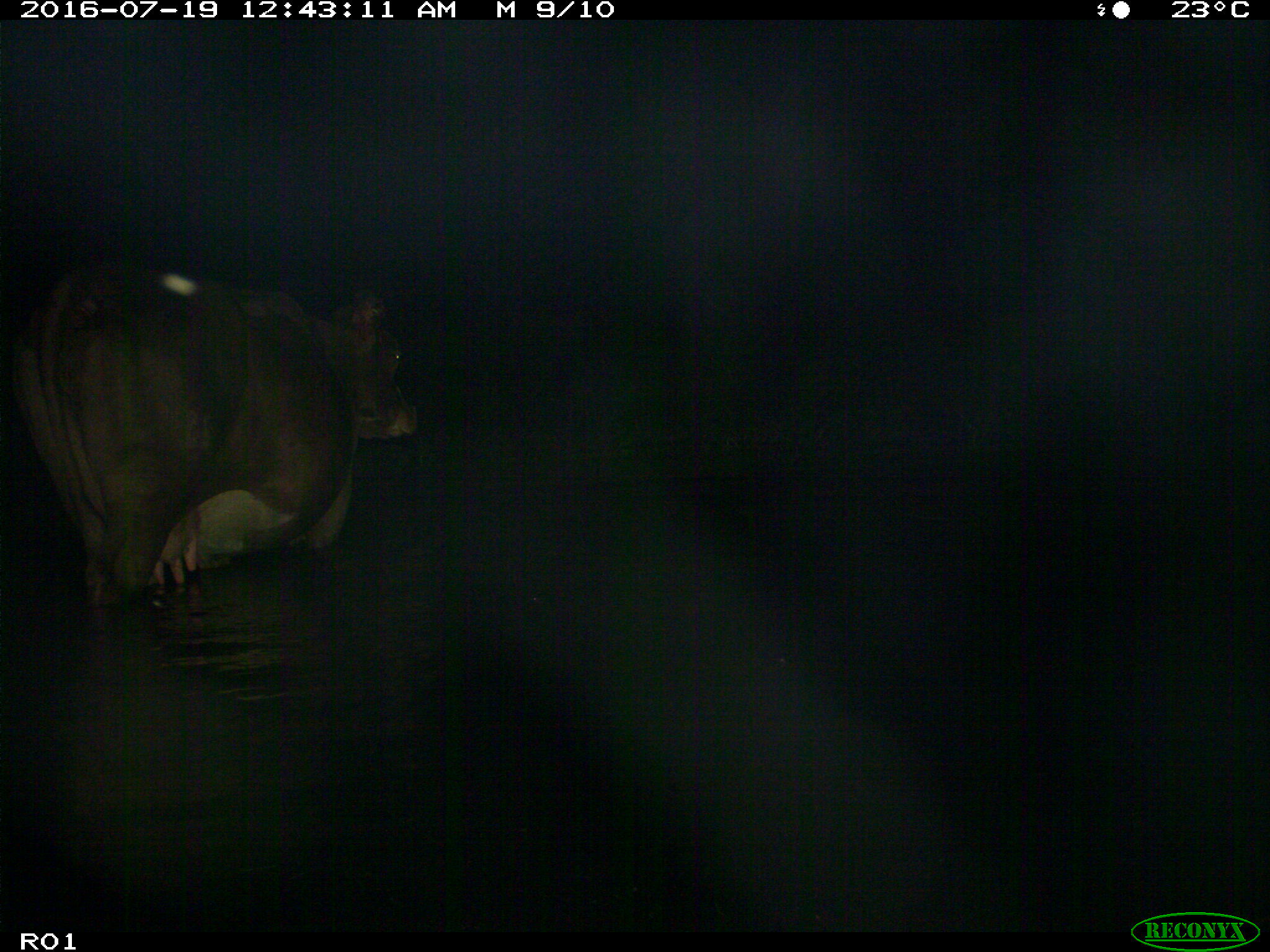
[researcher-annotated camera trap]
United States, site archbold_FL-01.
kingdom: Animalia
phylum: Chordata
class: Mammalia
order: Artiodactyla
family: Bovidae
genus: Bos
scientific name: Bos taurus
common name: domestic cow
Bos taurus (domestic cow).